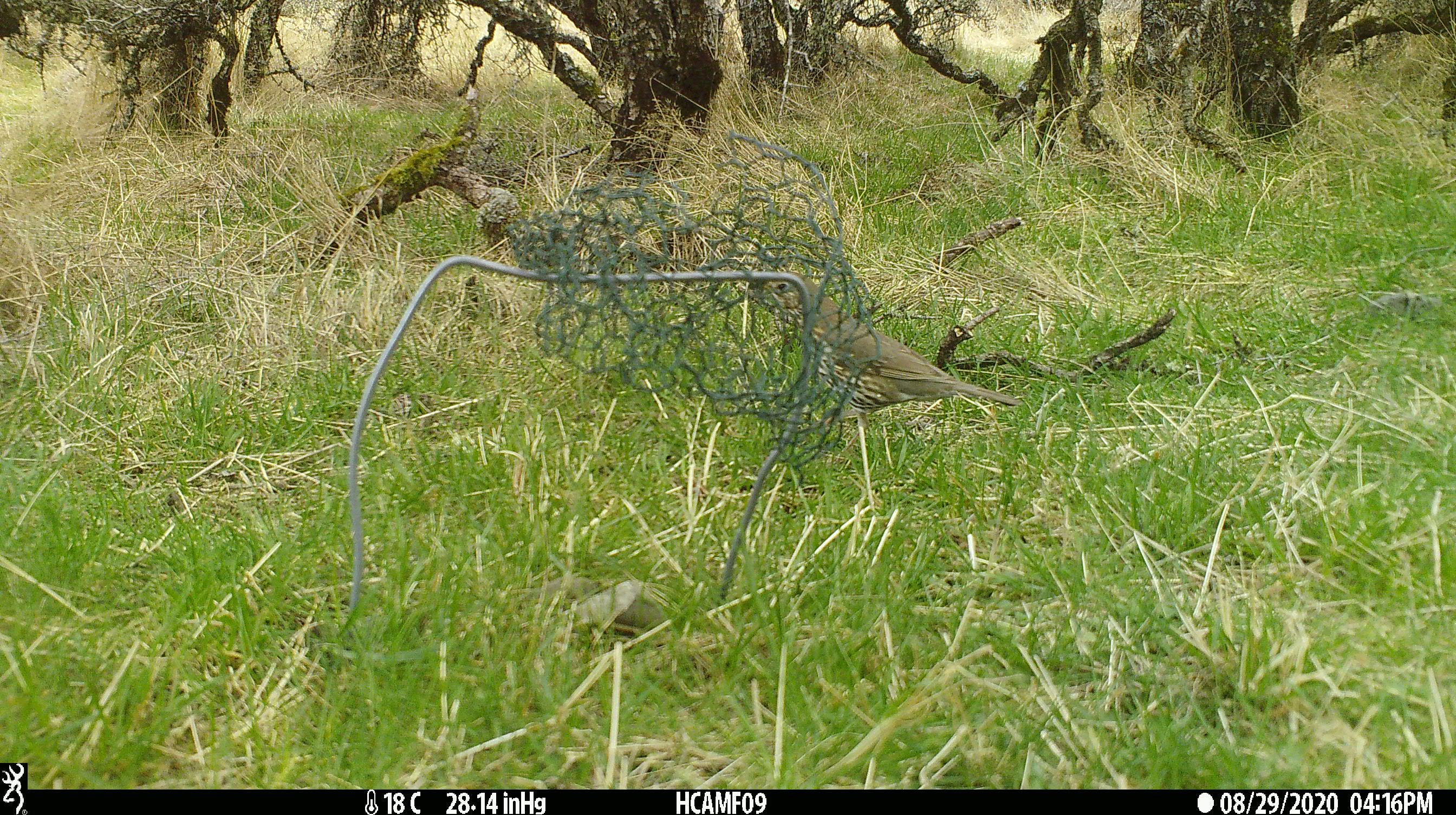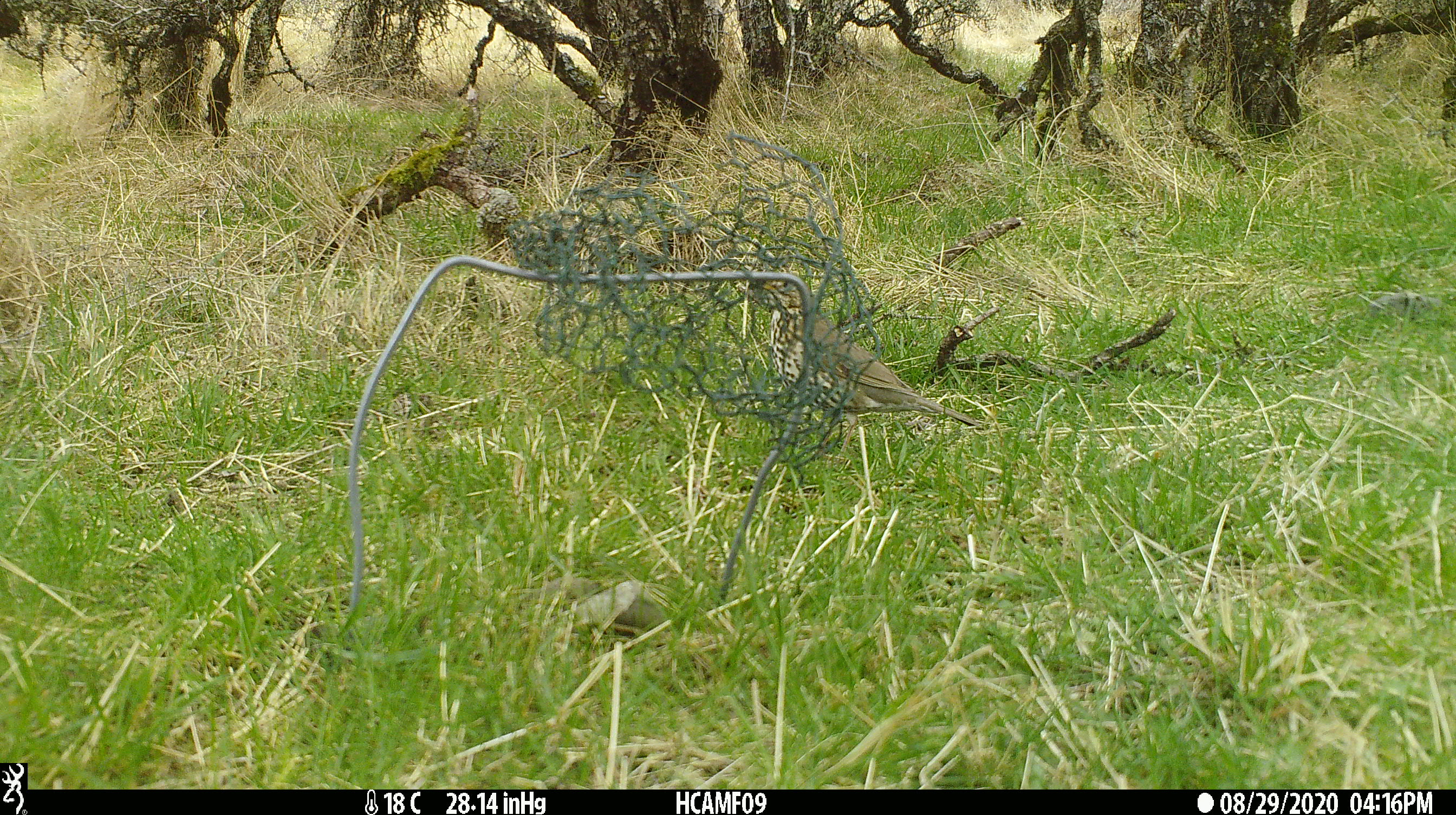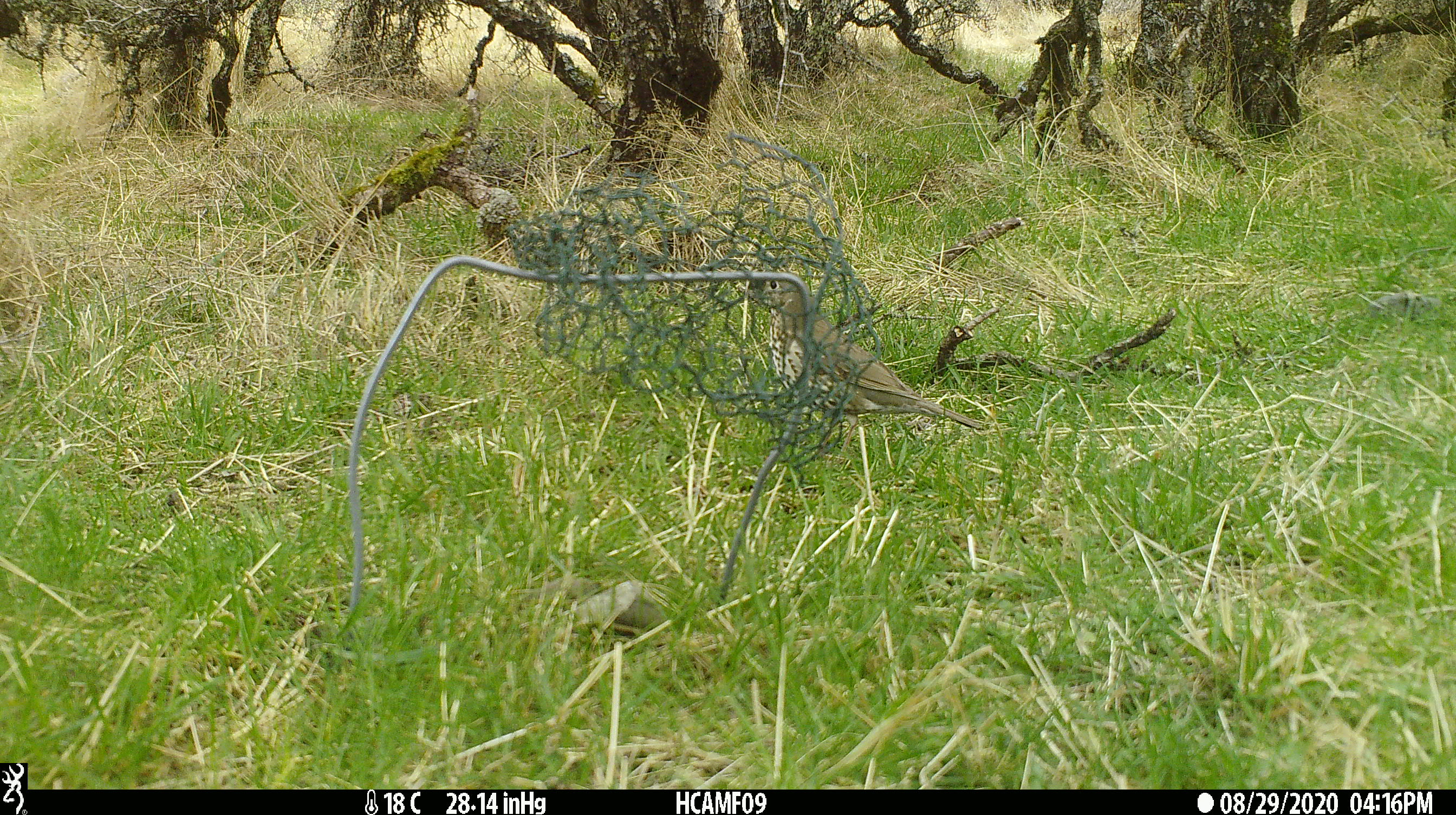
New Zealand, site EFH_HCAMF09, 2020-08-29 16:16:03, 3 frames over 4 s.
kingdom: Animalia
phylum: Chordata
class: Aves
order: Passeriformes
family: Turdidae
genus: Turdus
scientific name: Turdus philomelos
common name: song thrush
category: thrush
Thrush (song thrush) (Turdus philomelos).